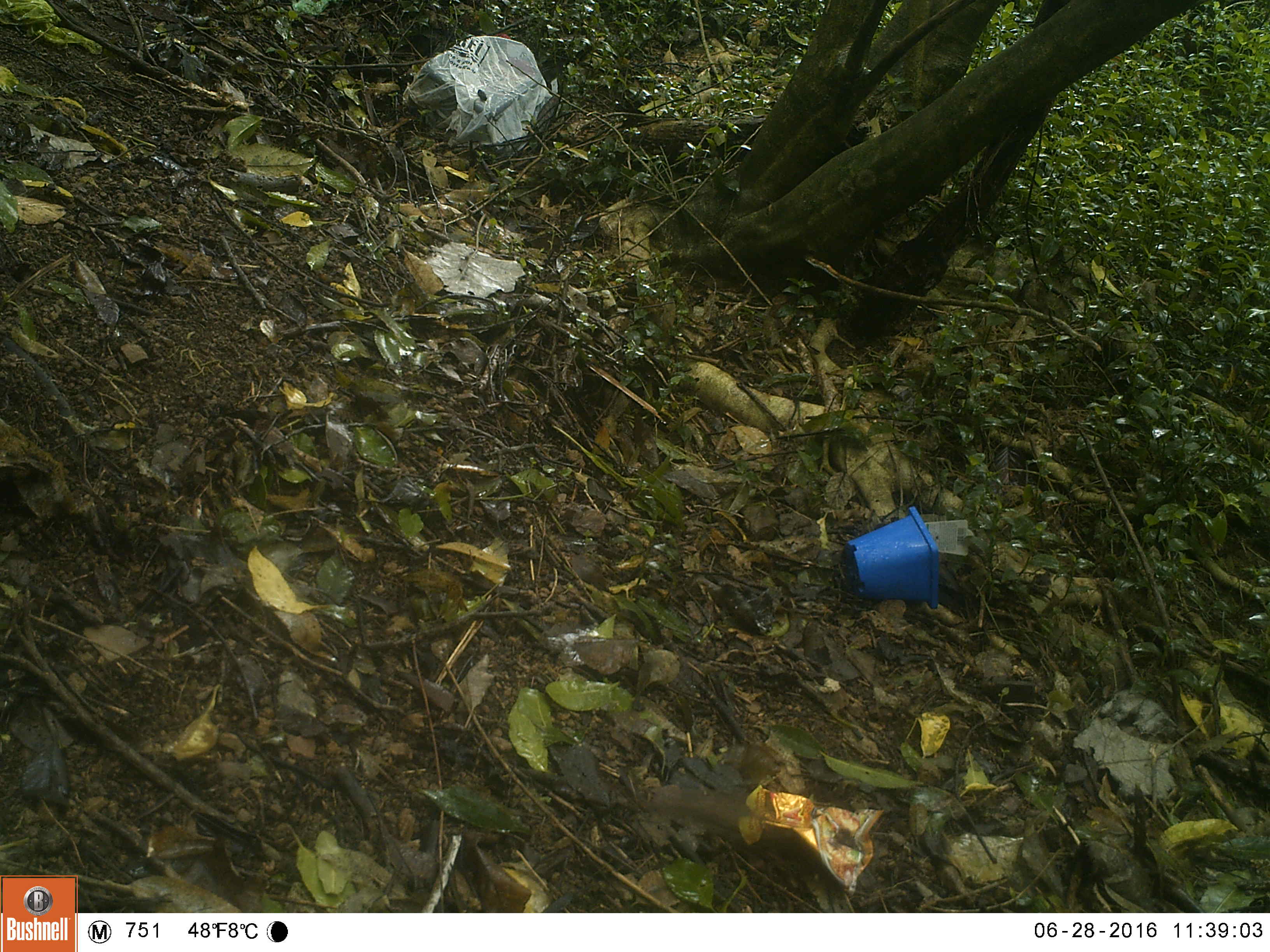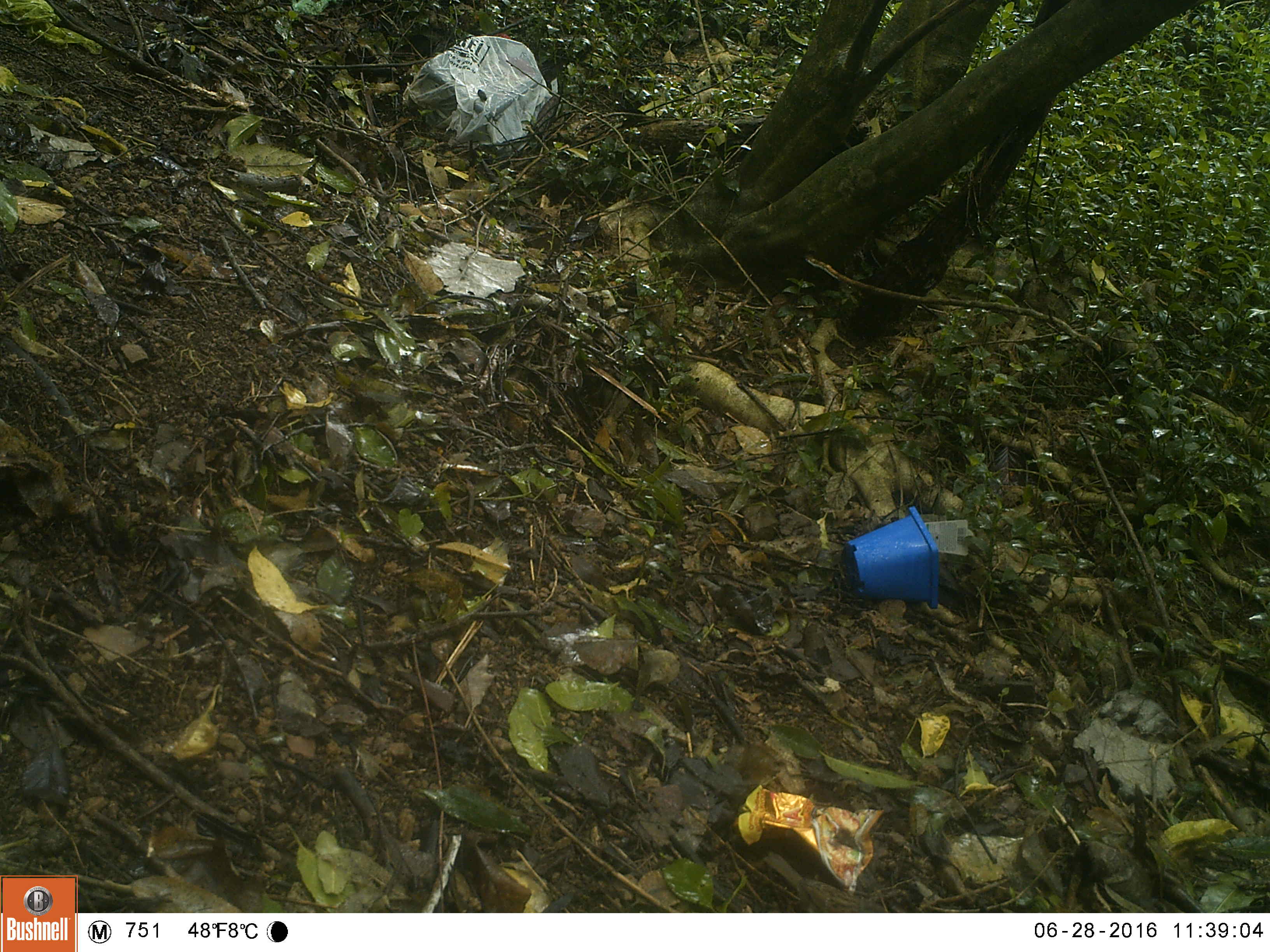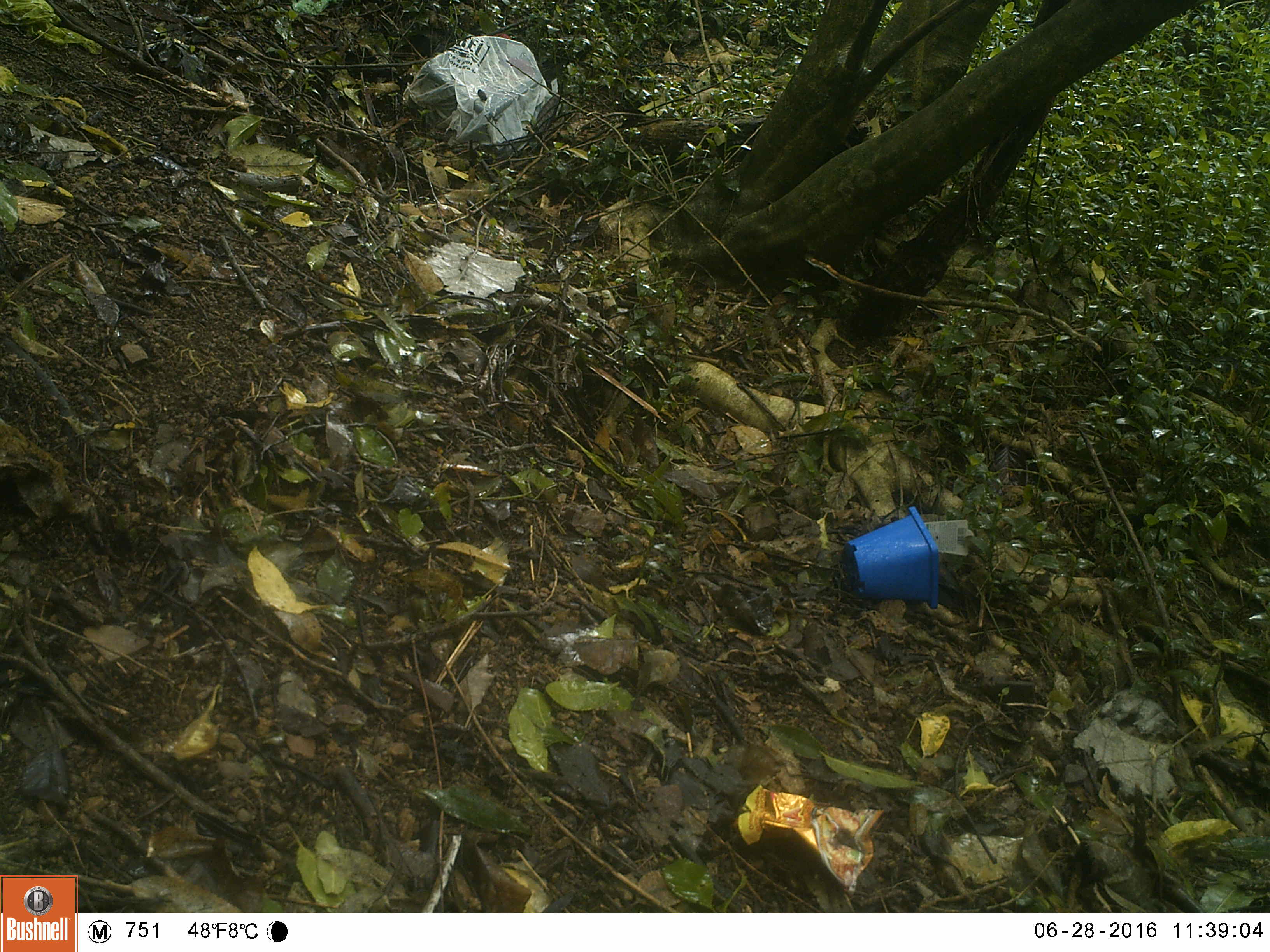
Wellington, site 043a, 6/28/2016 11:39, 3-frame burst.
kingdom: Animalia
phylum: Chordata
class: Aves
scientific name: Aves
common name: bird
Bird (Aves).